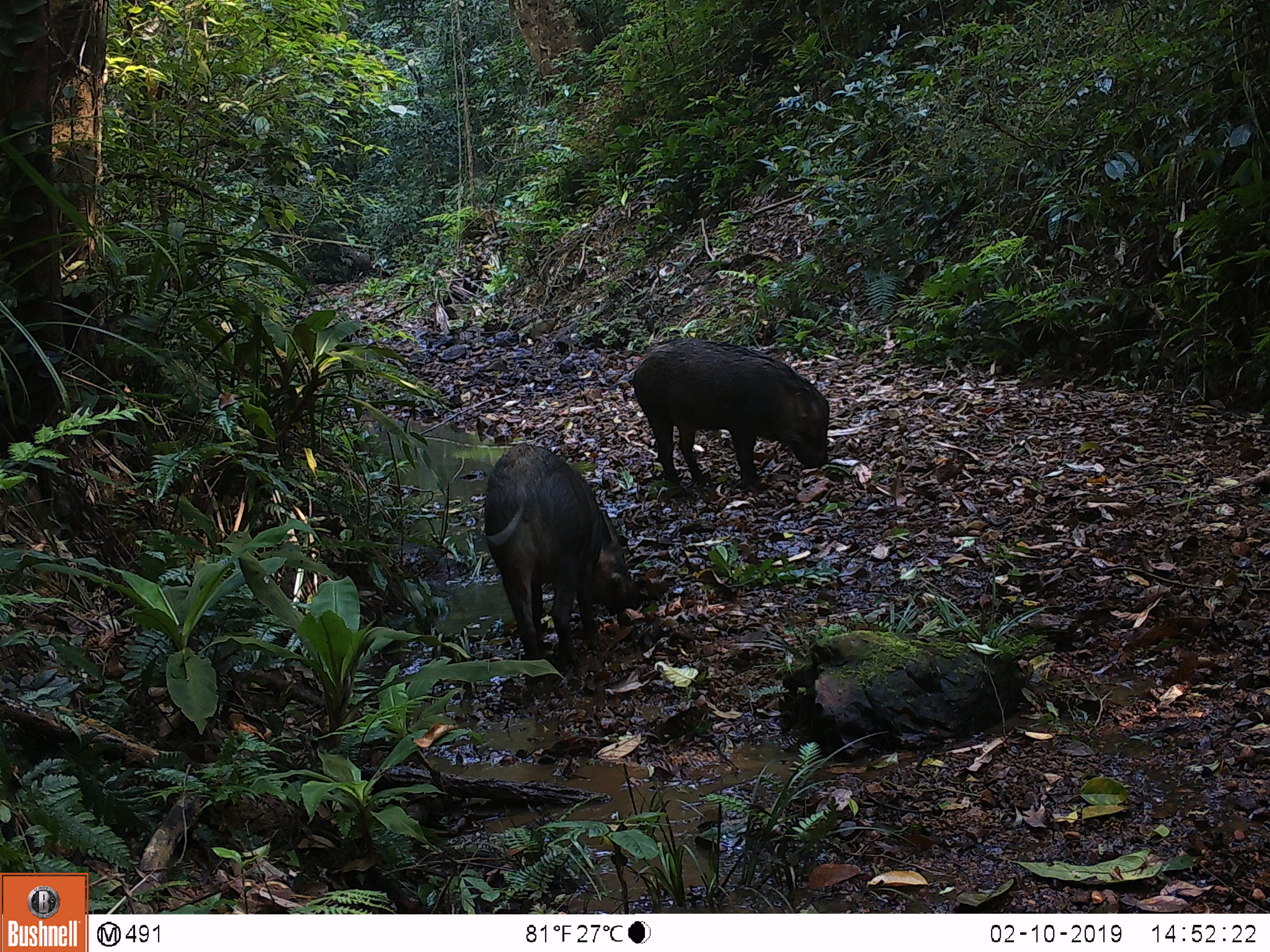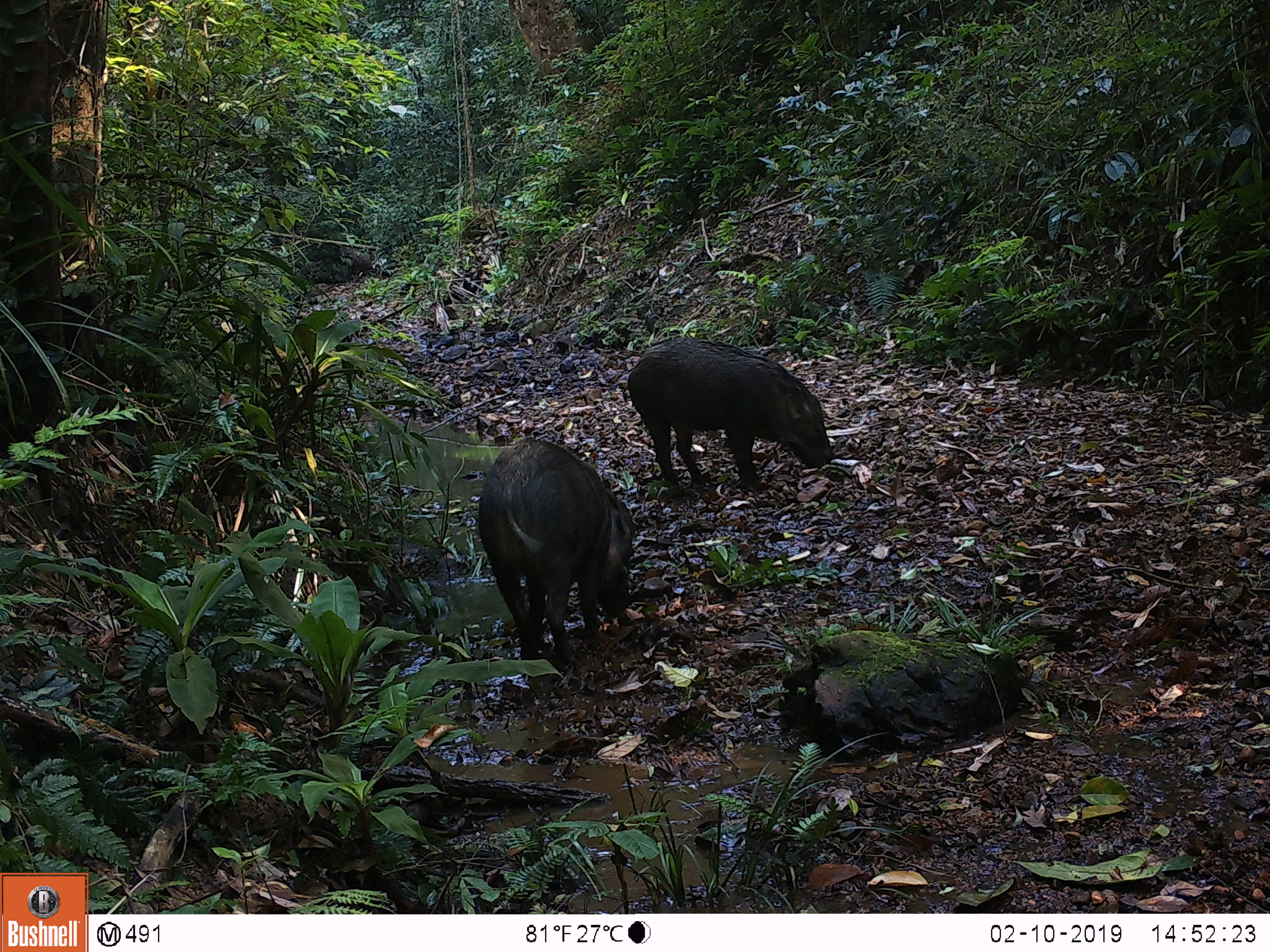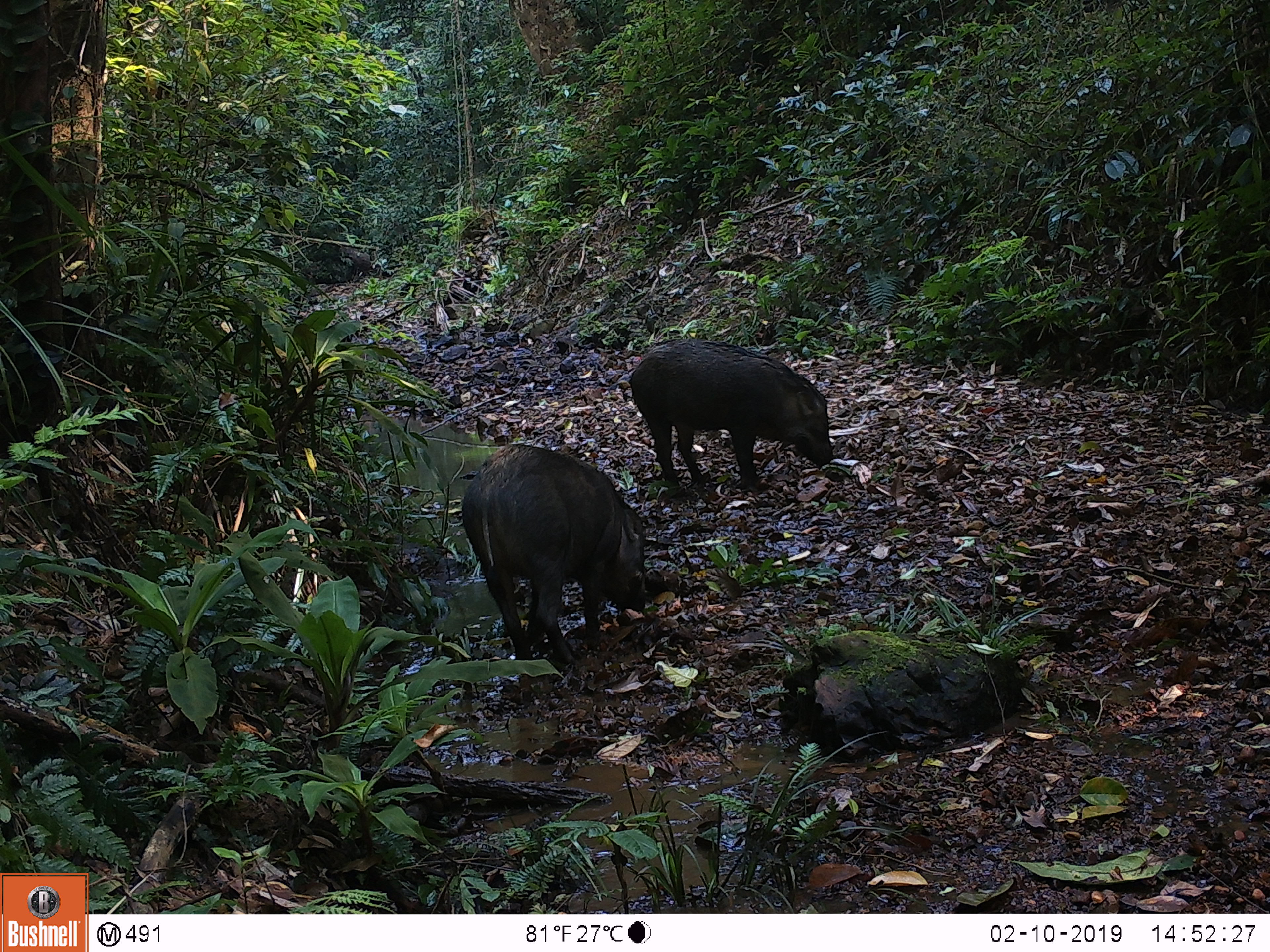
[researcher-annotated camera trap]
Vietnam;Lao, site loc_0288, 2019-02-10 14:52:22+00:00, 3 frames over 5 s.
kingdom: Animalia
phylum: Chordata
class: Mammalia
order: Artiodactyla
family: Suidae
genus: Sus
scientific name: Sus scrofa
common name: eurasian wild pig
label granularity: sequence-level